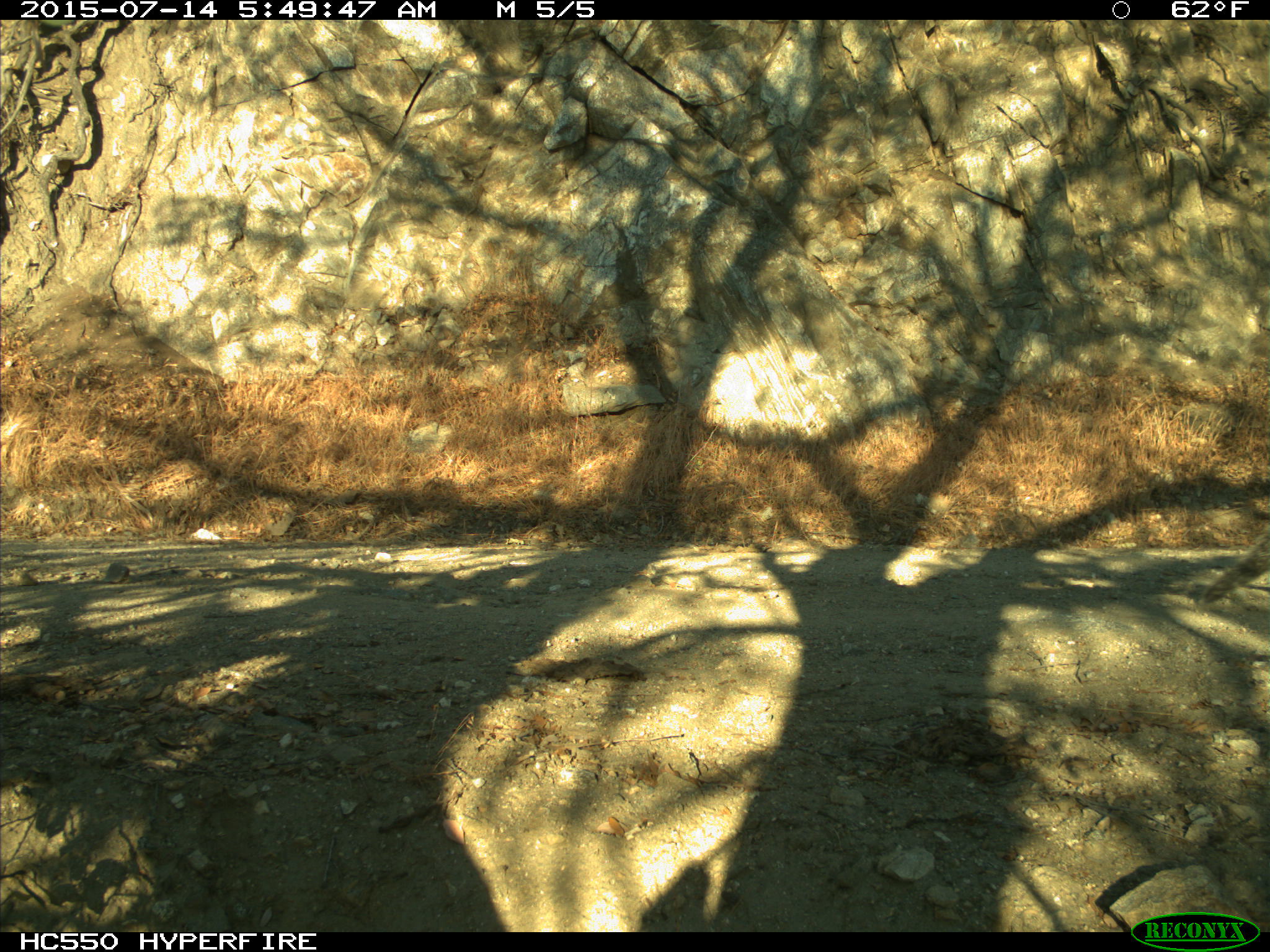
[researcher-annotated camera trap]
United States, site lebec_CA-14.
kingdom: Animalia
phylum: Chordata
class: Mammalia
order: Rodentia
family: Sciuridae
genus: Sciurus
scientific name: Sciurus carolinensis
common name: eastern gray squirrel